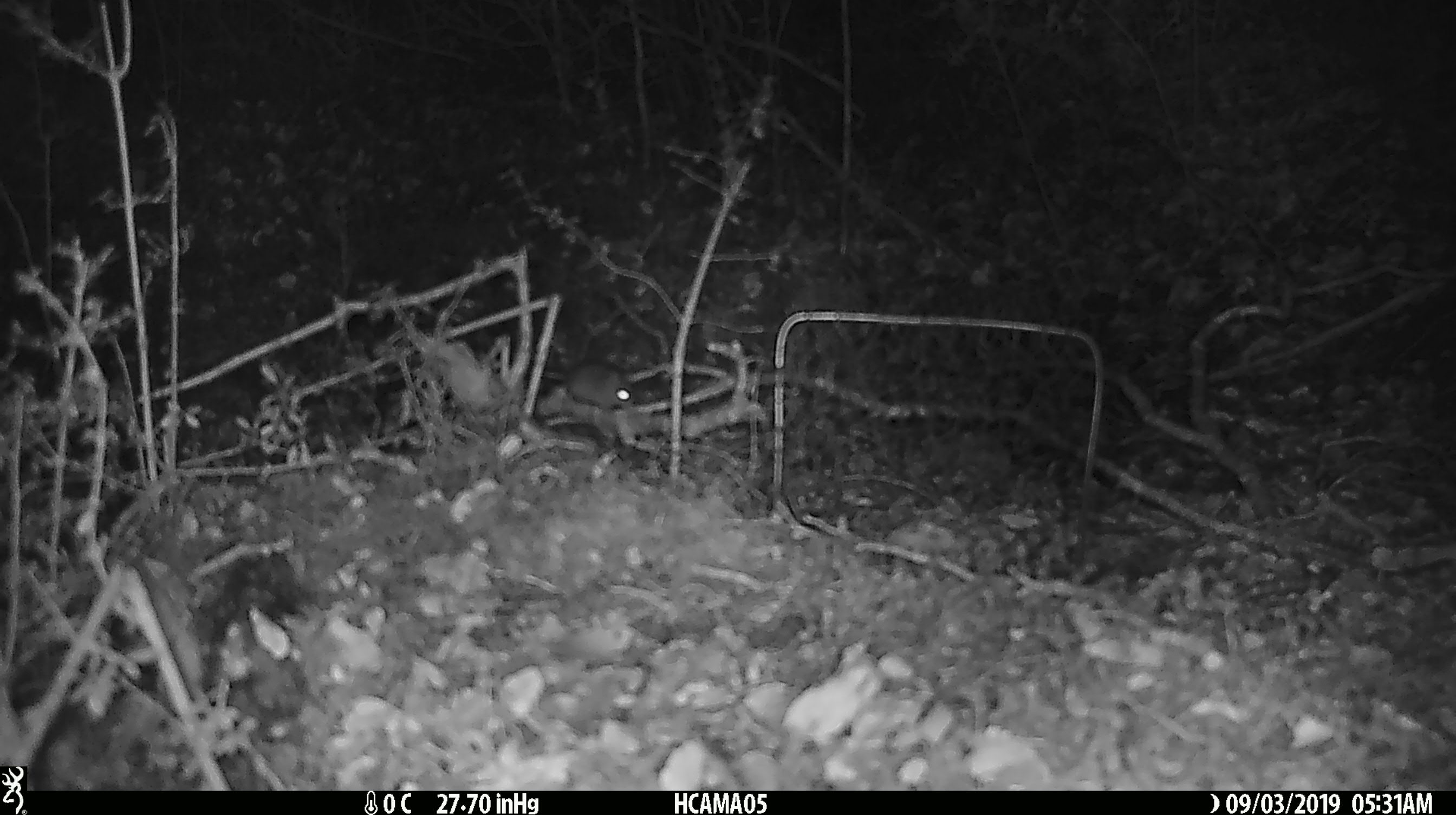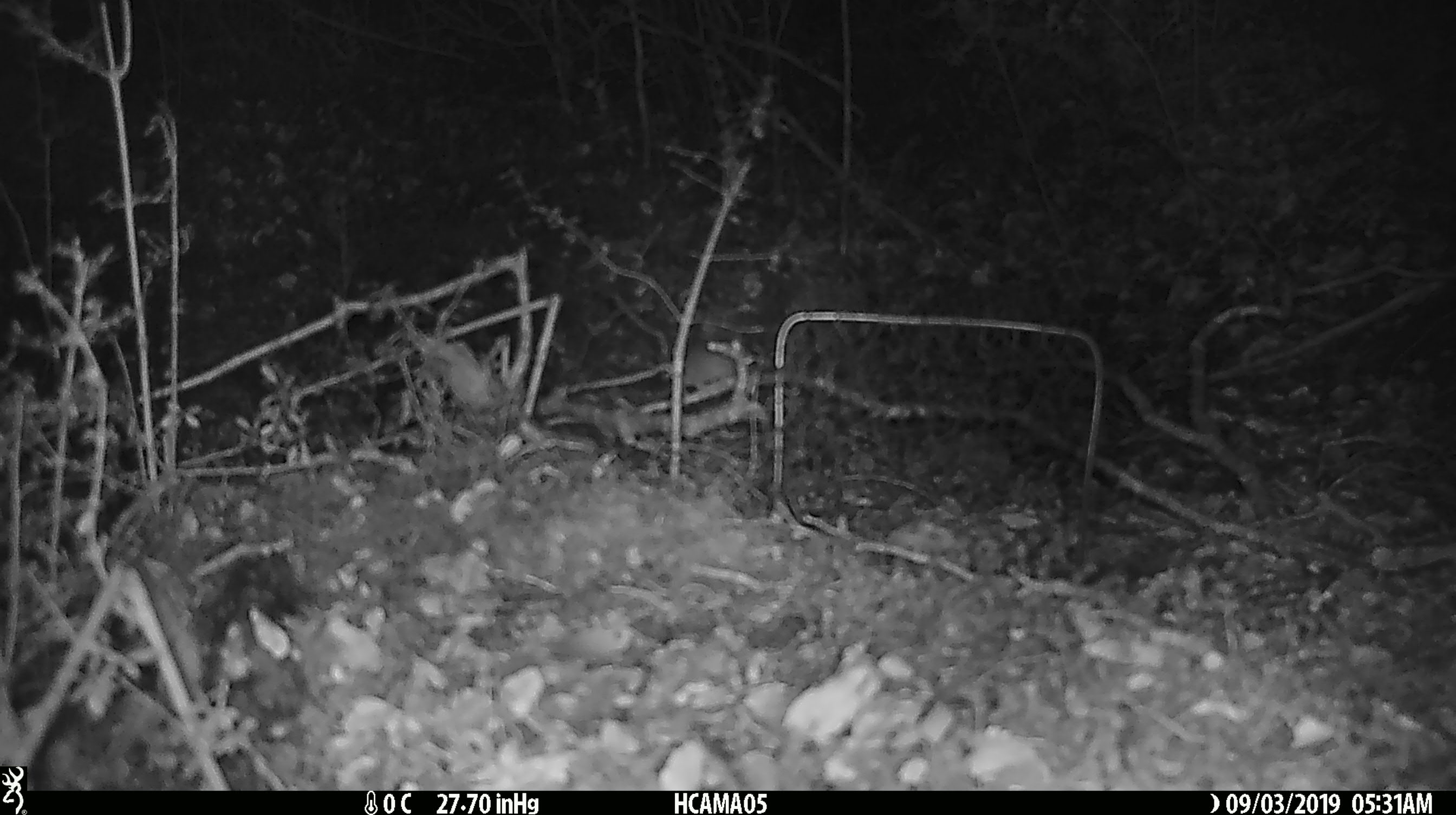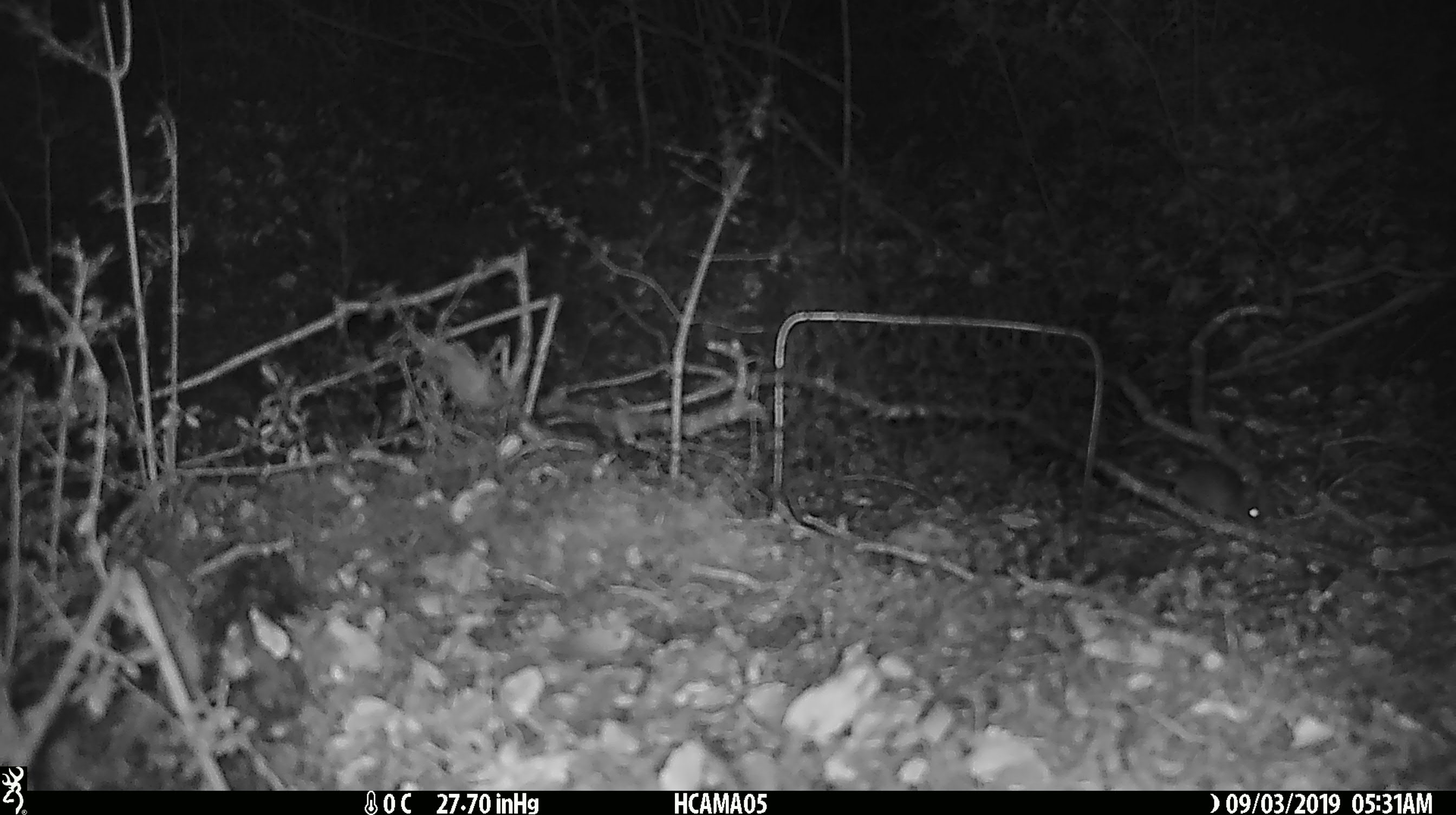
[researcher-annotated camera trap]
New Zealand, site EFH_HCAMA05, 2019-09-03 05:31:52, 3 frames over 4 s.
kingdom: Animalia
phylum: Chordata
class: Mammalia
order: Rodentia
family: Muridae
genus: Mus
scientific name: Mus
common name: mouse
Mouse (Mus).